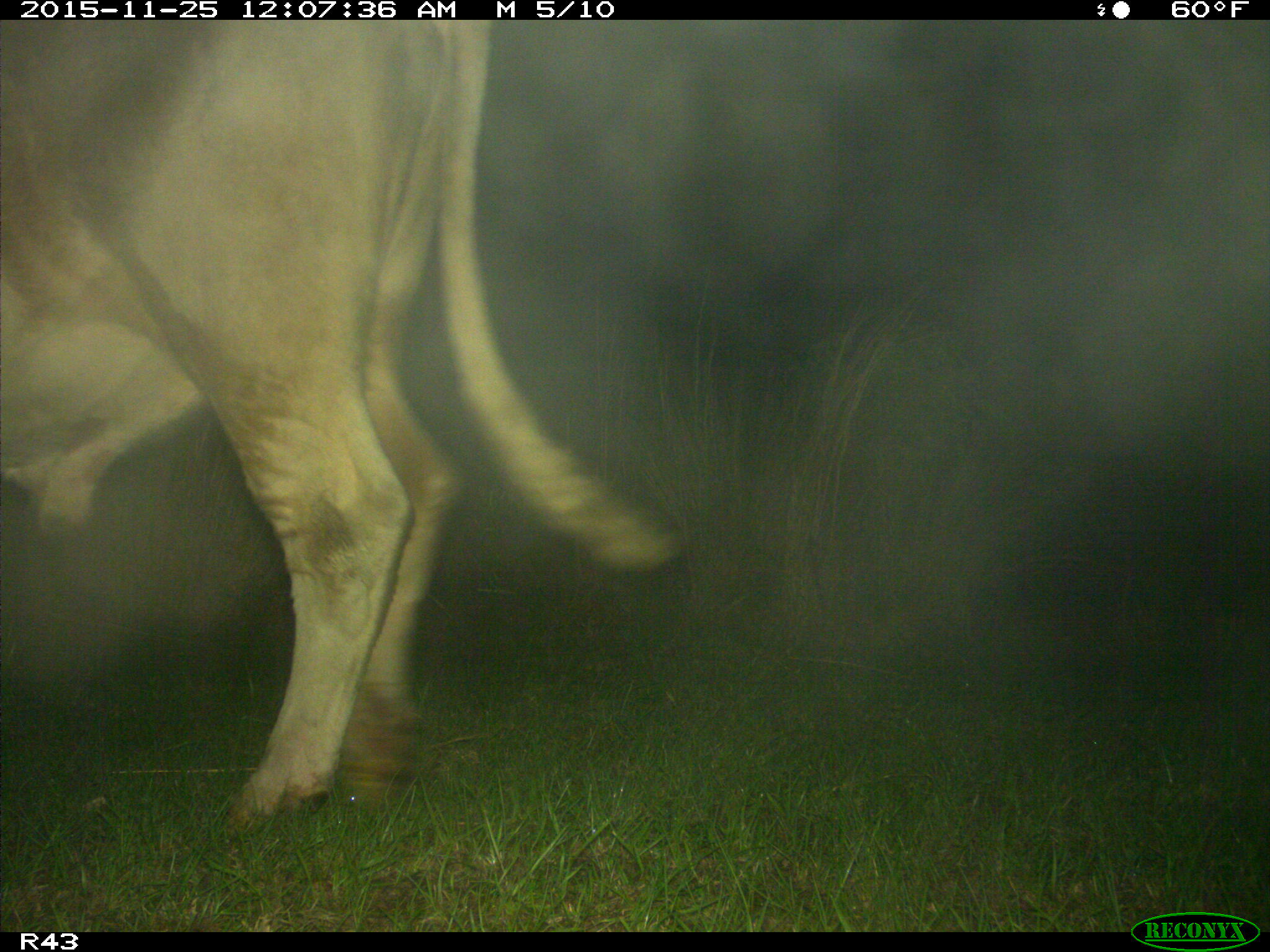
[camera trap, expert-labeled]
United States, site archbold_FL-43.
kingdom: Animalia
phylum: Chordata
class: Mammalia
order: Artiodactyla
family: Bovidae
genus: Bos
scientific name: Bos taurus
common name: domestic cow